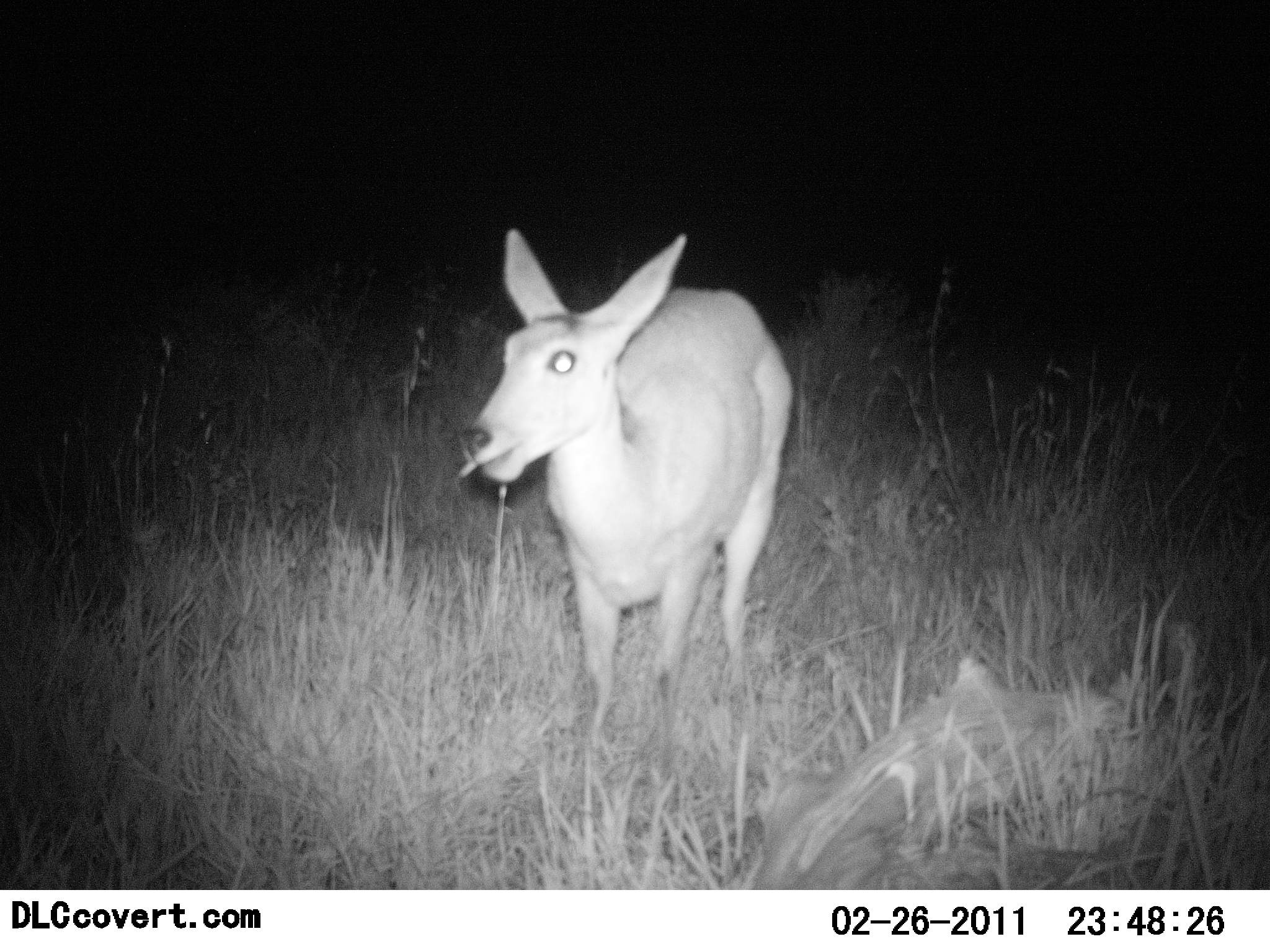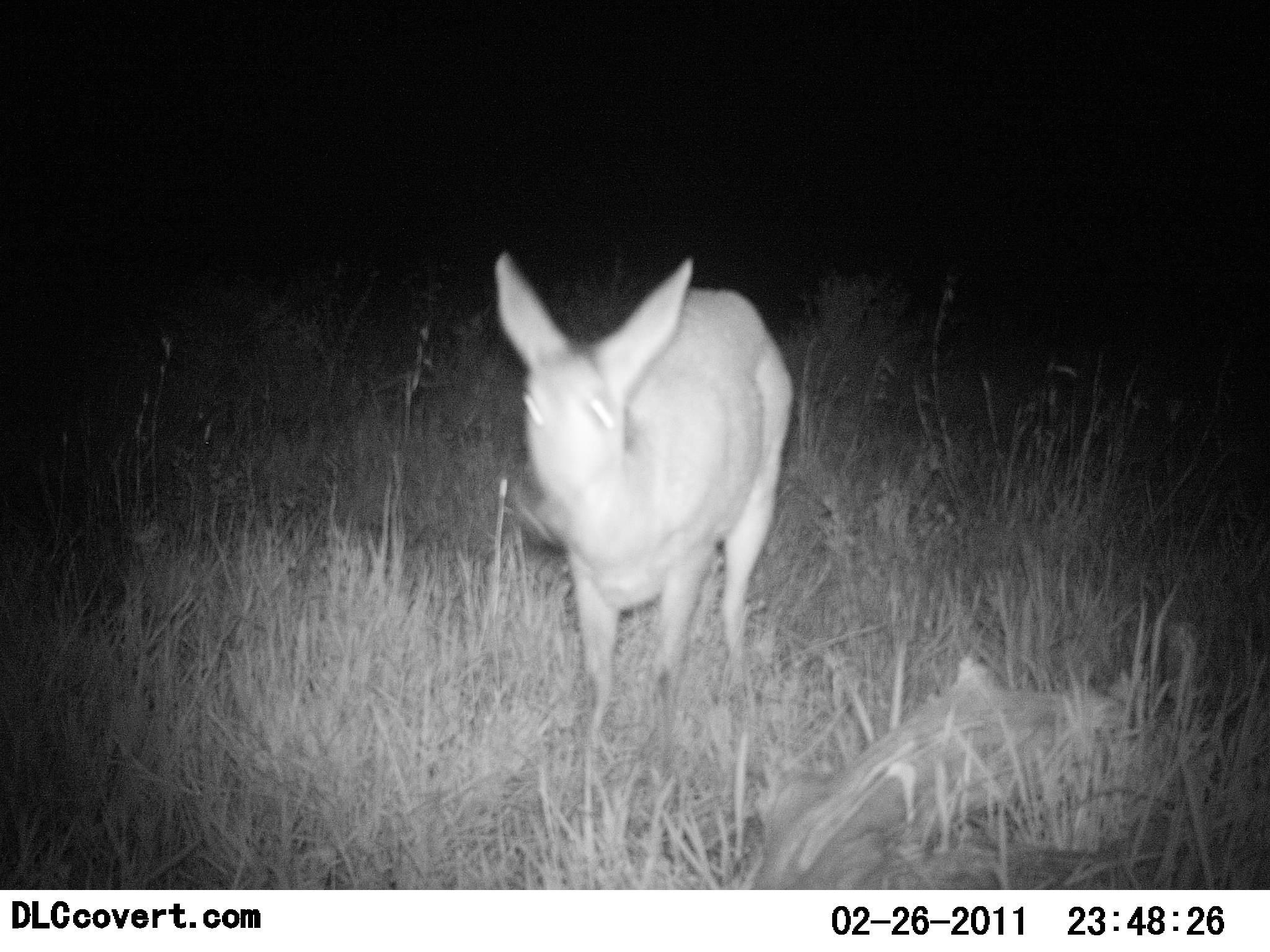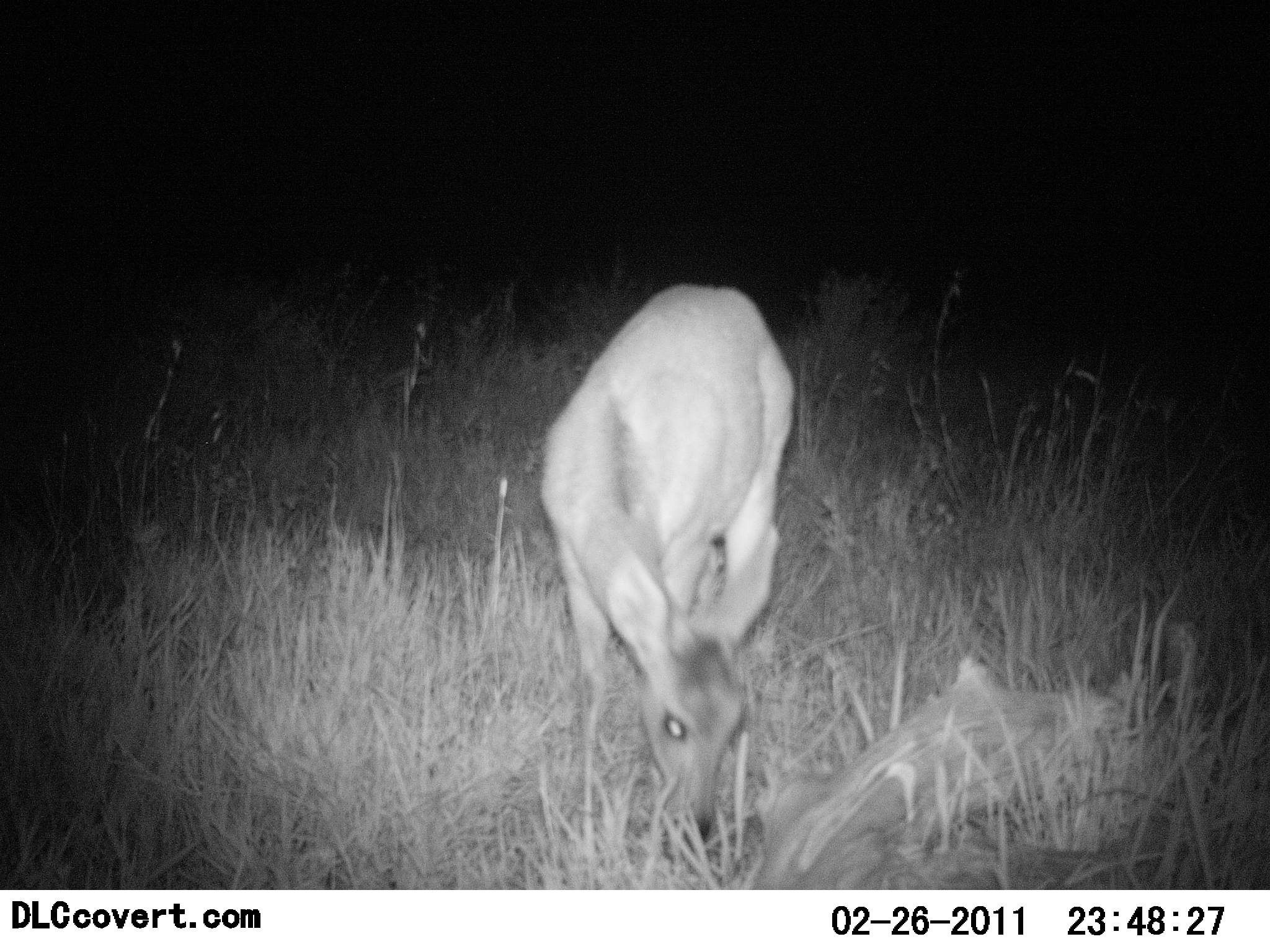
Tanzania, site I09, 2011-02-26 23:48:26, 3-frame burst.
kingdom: Animalia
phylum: Chordata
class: Mammalia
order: Artiodactyla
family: Bovidae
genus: Redunca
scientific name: Redunca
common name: reedbuck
Reedbuck (Redunca), count 1. Behavior (volunteer vote fractions): standing 64%, resting 0%, moving 0%, interacting 0%. Young present (vote fraction): 0%. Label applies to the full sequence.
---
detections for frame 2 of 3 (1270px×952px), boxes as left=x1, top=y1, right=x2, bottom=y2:
animal: left=492, top=253, right=792, bottom=743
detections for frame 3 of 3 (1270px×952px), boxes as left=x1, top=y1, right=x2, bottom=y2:
animal: left=538, top=278, right=797, bottom=860